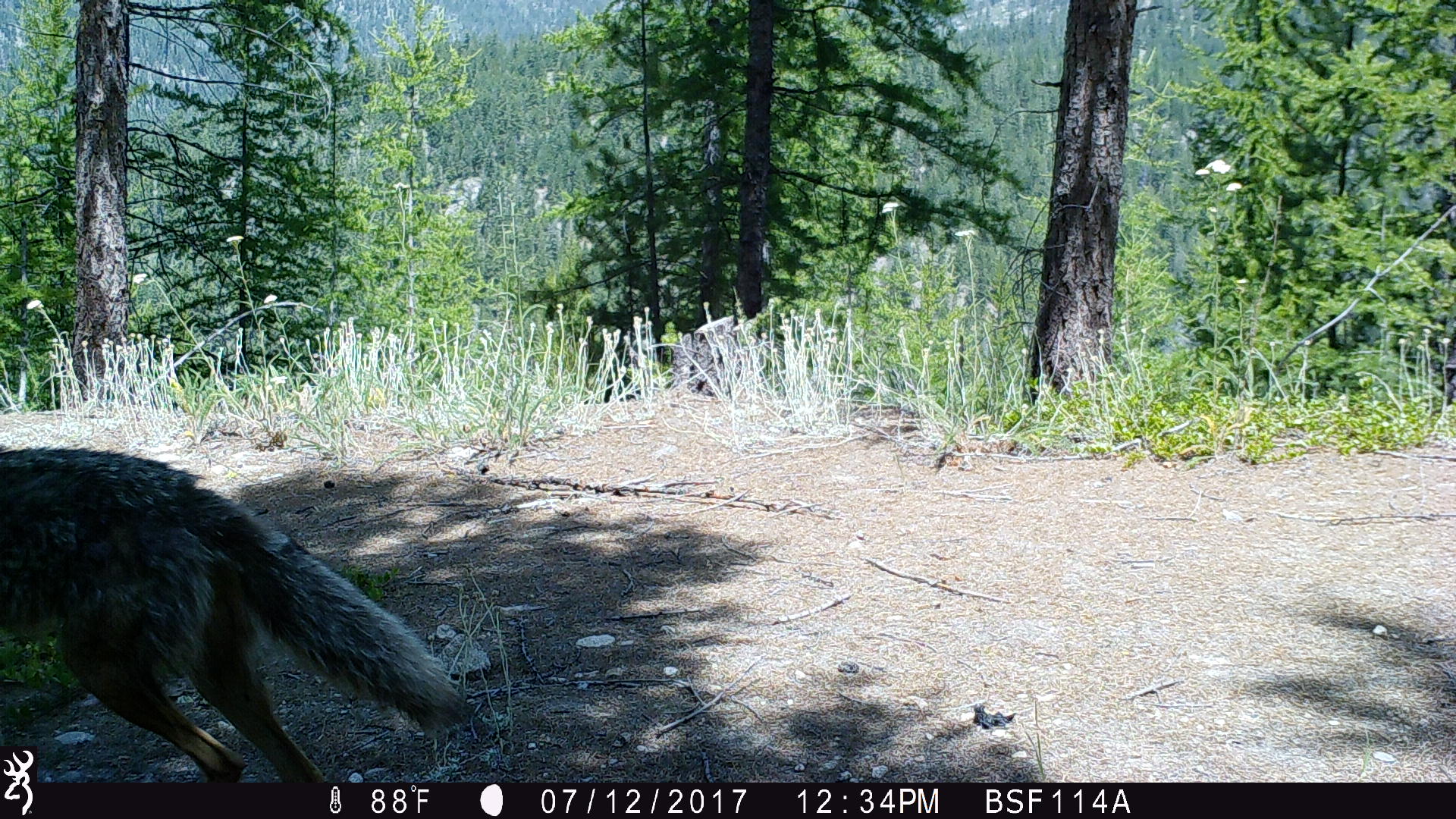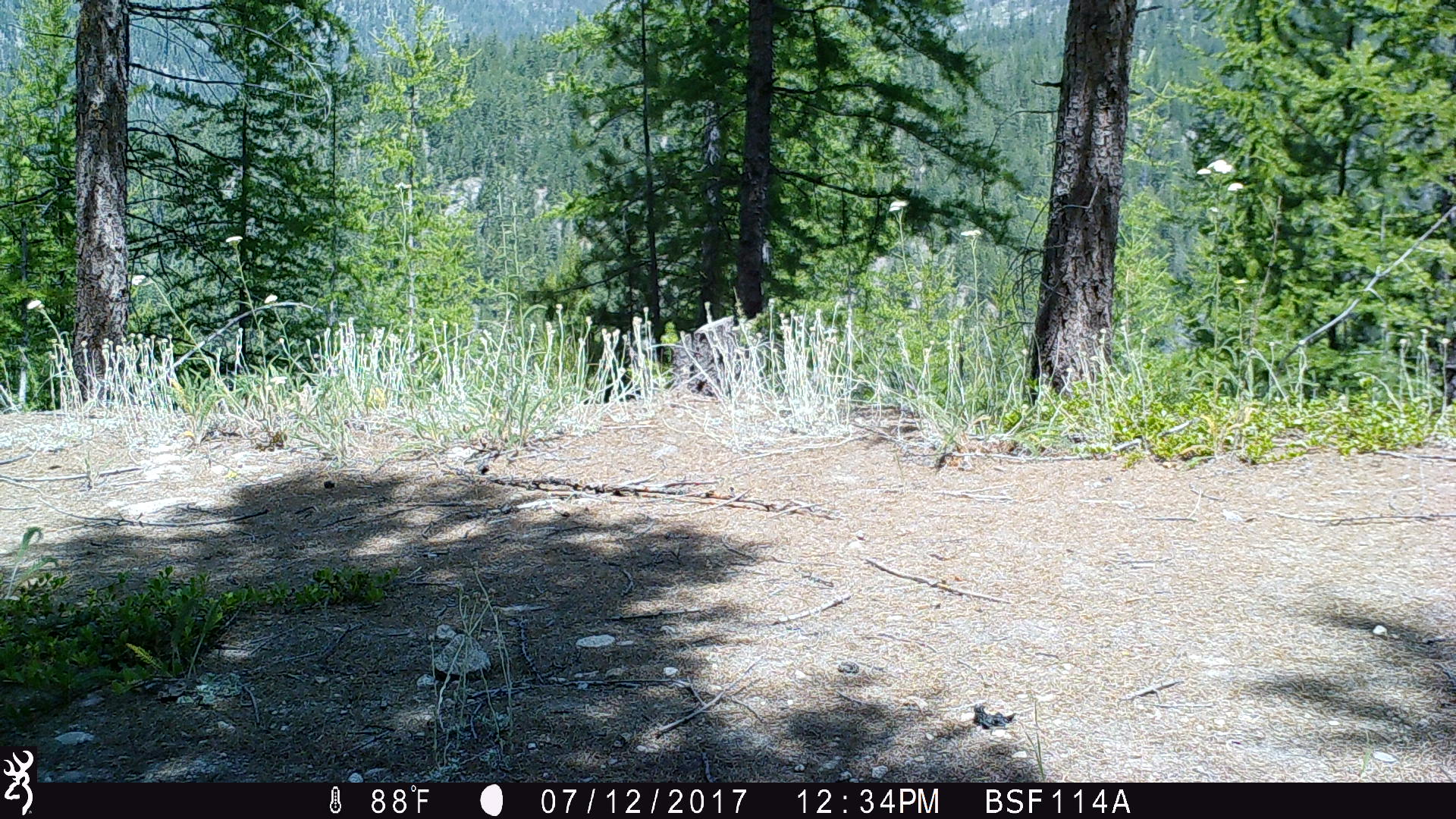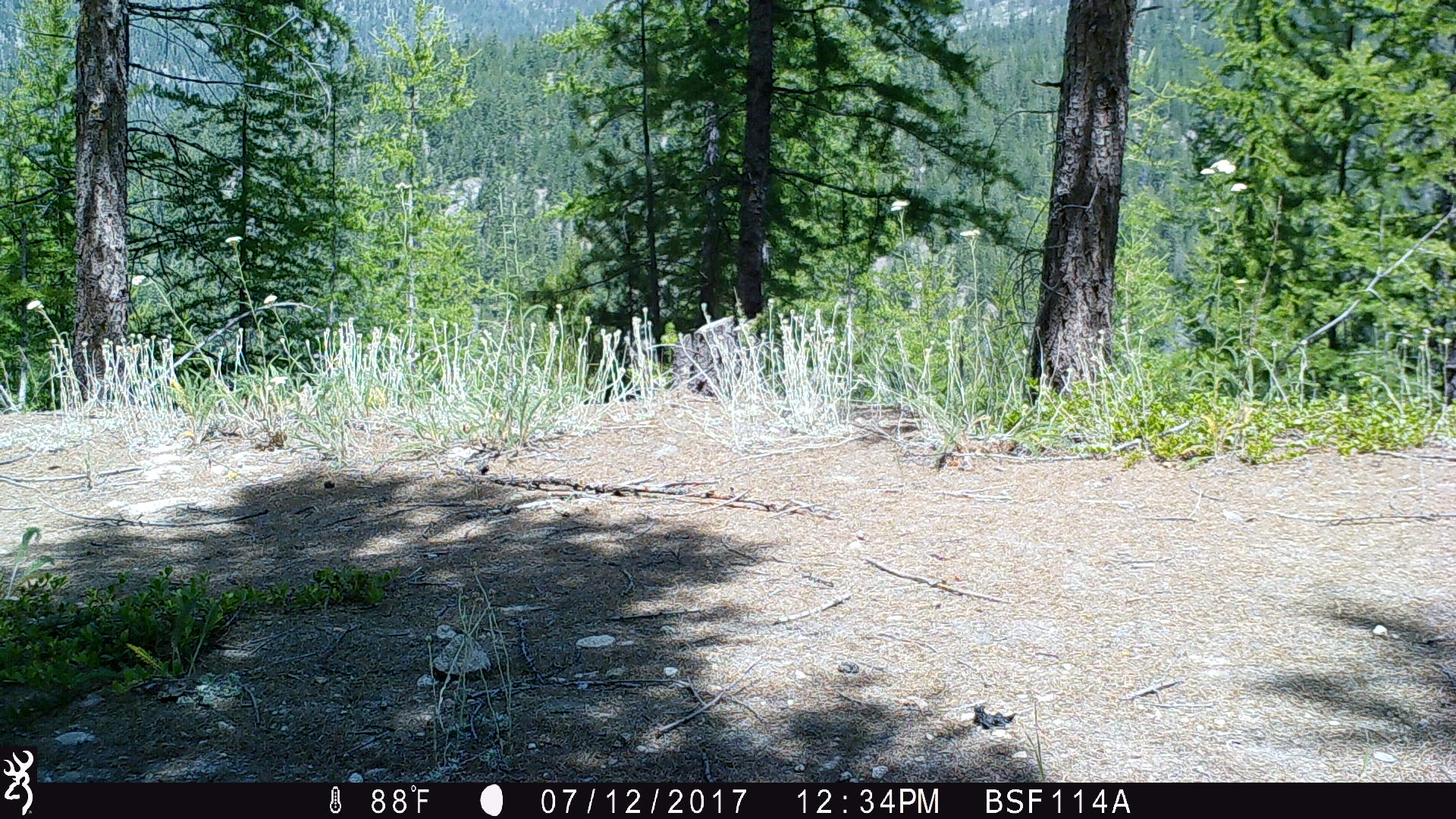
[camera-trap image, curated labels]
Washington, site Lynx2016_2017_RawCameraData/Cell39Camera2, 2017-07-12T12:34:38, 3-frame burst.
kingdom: Animalia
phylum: Chordata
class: Mammalia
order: Carnivora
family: Canidae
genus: Canis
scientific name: Canis latrans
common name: coyote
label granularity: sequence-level